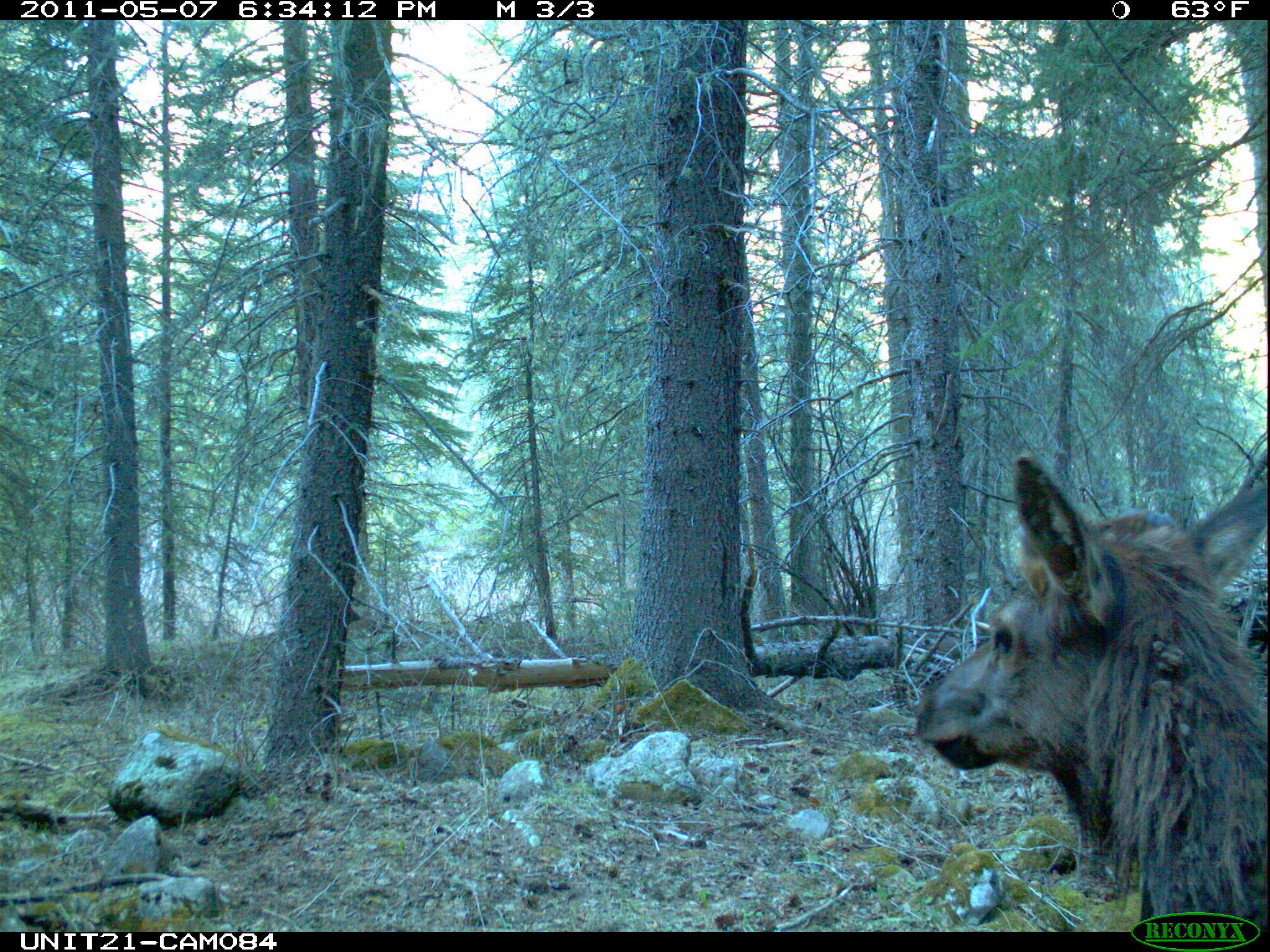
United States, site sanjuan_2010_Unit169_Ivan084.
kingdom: Animalia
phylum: Chordata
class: Mammalia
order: Artiodactyla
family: Cervidae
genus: Cervus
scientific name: Cervus elaphus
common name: red deer